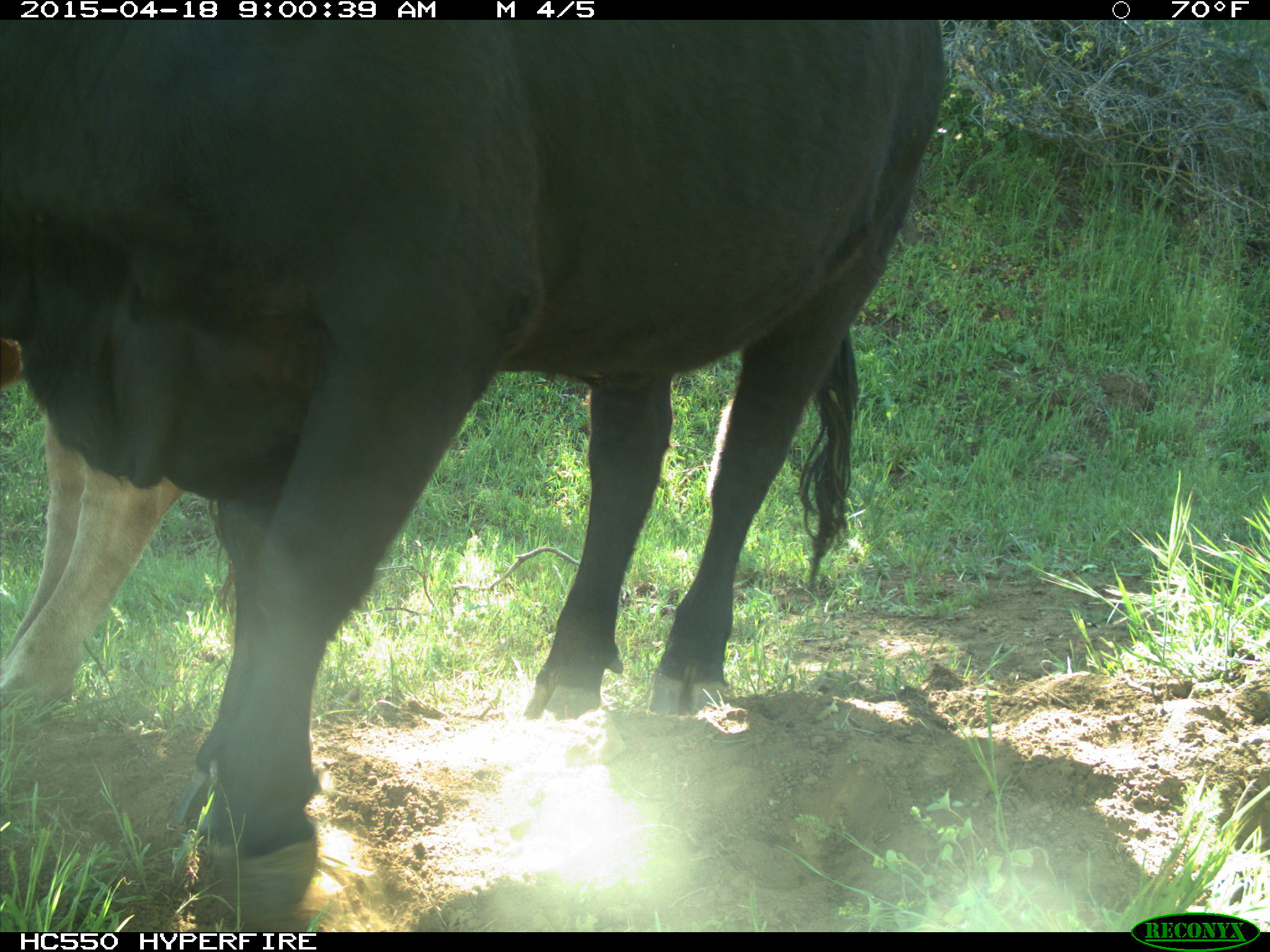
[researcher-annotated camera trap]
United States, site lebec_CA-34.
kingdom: Animalia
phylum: Chordata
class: Mammalia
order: Artiodactyla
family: Bovidae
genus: Bos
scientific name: Bos taurus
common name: domestic cow